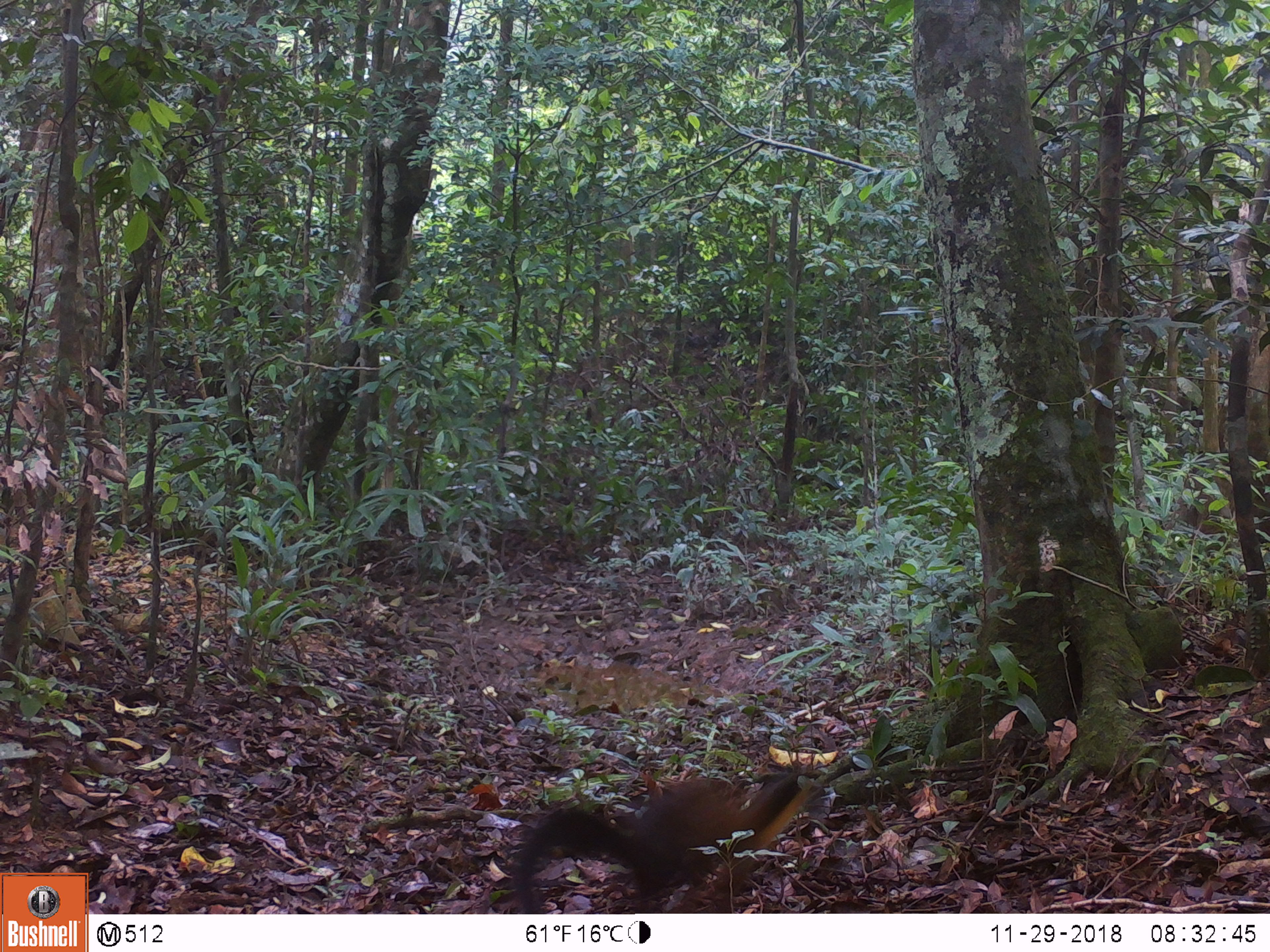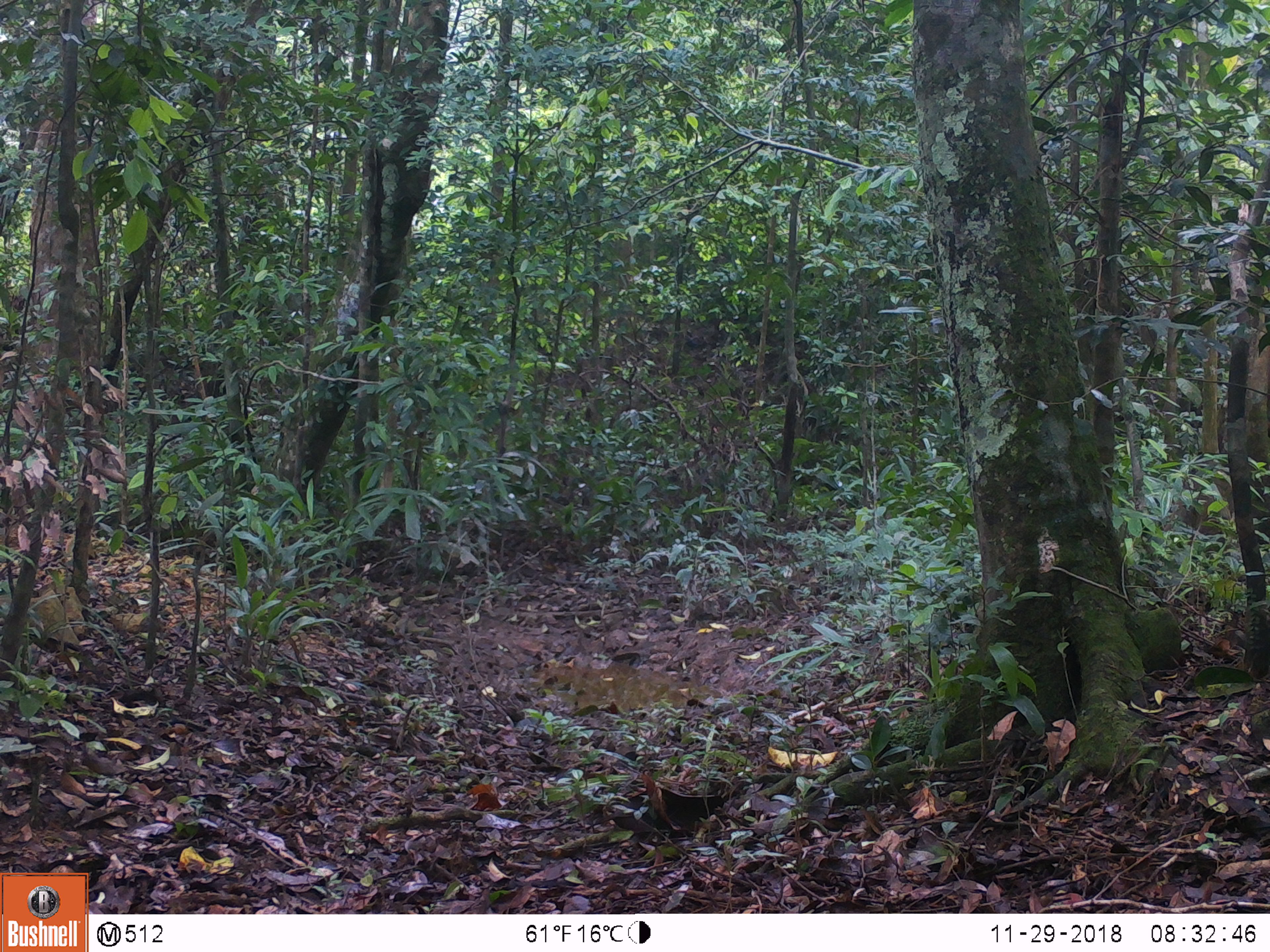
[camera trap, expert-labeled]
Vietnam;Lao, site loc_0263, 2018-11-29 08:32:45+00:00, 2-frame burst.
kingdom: Animalia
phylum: Chordata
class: Mammalia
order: Carnivora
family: Mustelidae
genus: Martes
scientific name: Martes flavigula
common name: yellow-throated marten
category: yellow throated marten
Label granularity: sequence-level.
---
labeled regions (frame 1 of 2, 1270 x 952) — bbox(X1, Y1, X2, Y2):
yellow throated marten: bbox(509, 770, 814, 913)